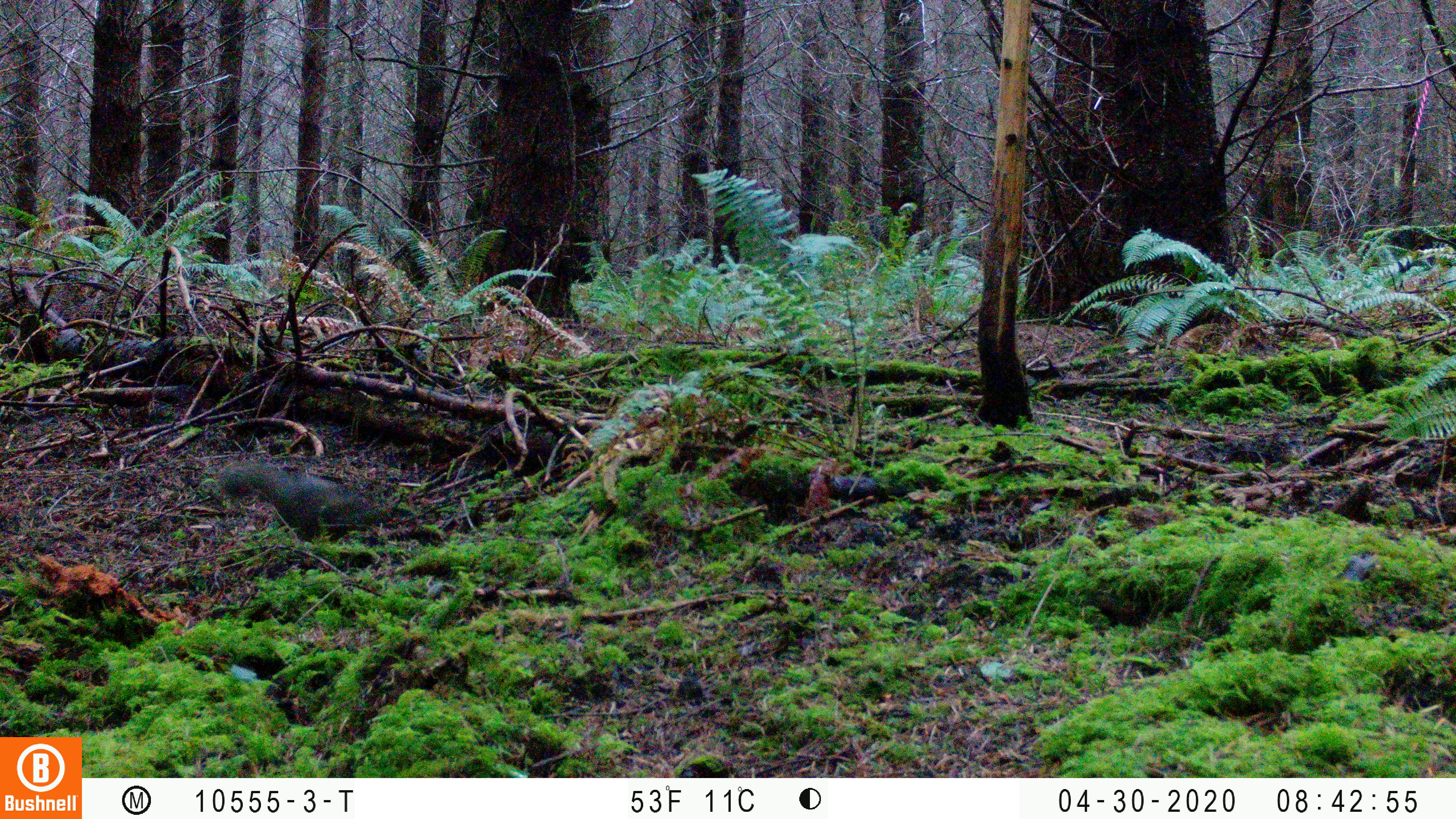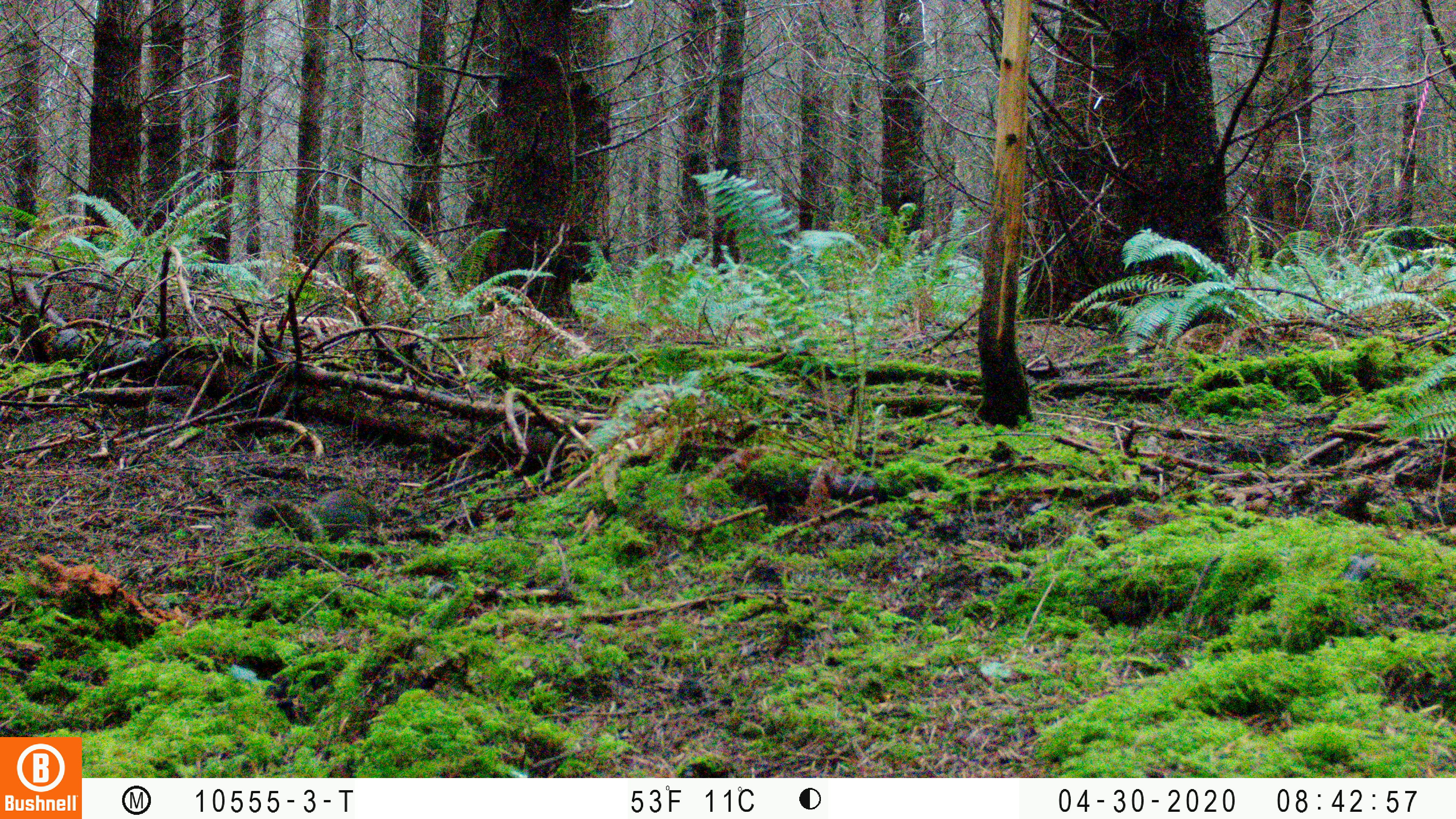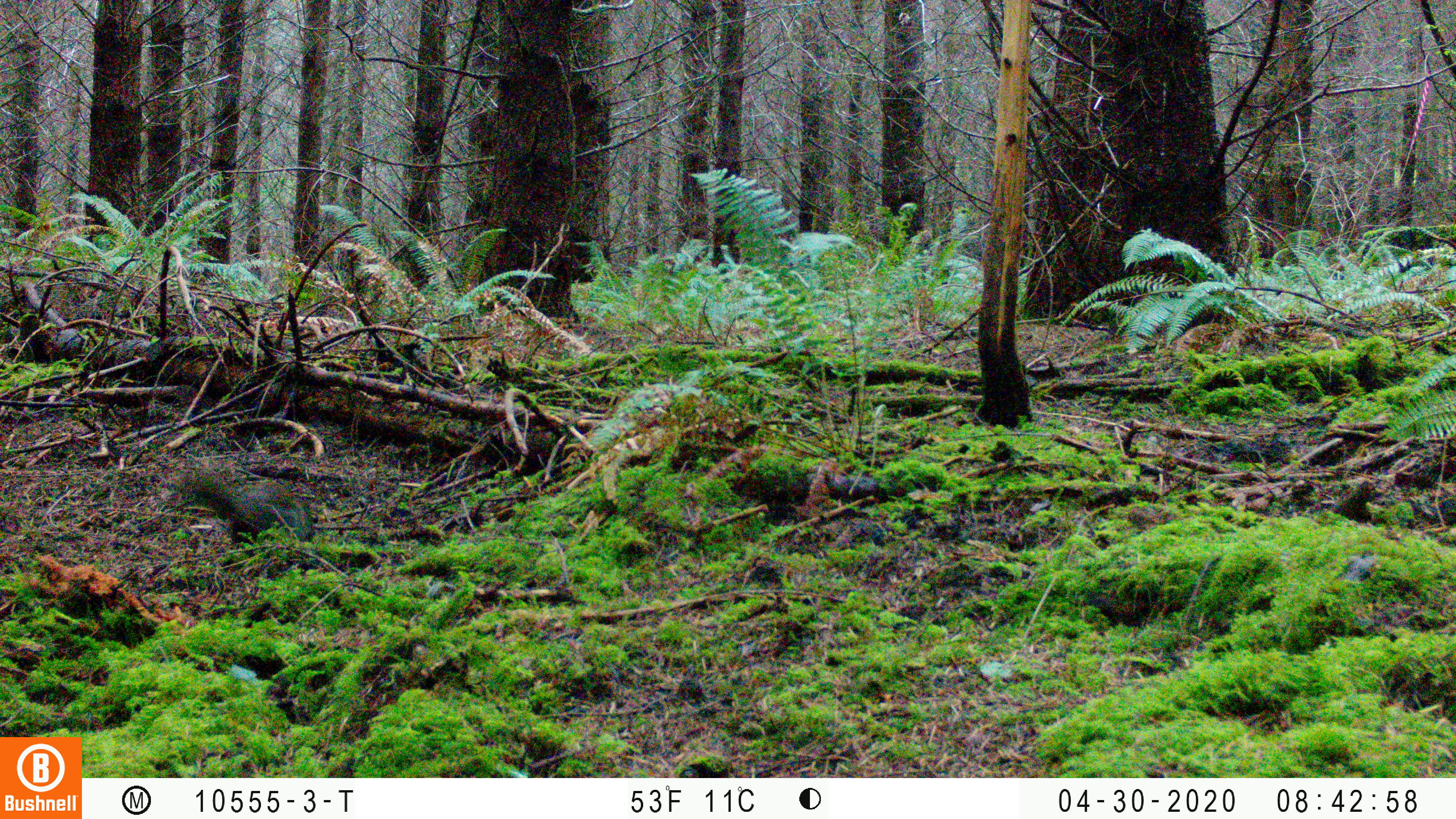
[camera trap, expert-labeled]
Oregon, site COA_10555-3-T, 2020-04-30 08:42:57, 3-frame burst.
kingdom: Animalia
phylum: Chordata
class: Mammalia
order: Rodentia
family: Sciuridae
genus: Tamiasciurus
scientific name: Tamiasciurus douglasii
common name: douglas squirrel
Douglas squirrel (Tamiasciurus douglasii).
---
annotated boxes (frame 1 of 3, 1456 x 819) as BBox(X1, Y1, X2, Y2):
douglas squirrel: BBox(221, 463, 363, 550)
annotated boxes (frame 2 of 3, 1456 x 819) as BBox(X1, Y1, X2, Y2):
douglas squirrel: BBox(239, 481, 385, 553)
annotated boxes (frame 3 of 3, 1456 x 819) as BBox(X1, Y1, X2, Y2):
douglas squirrel: BBox(176, 468, 299, 537)